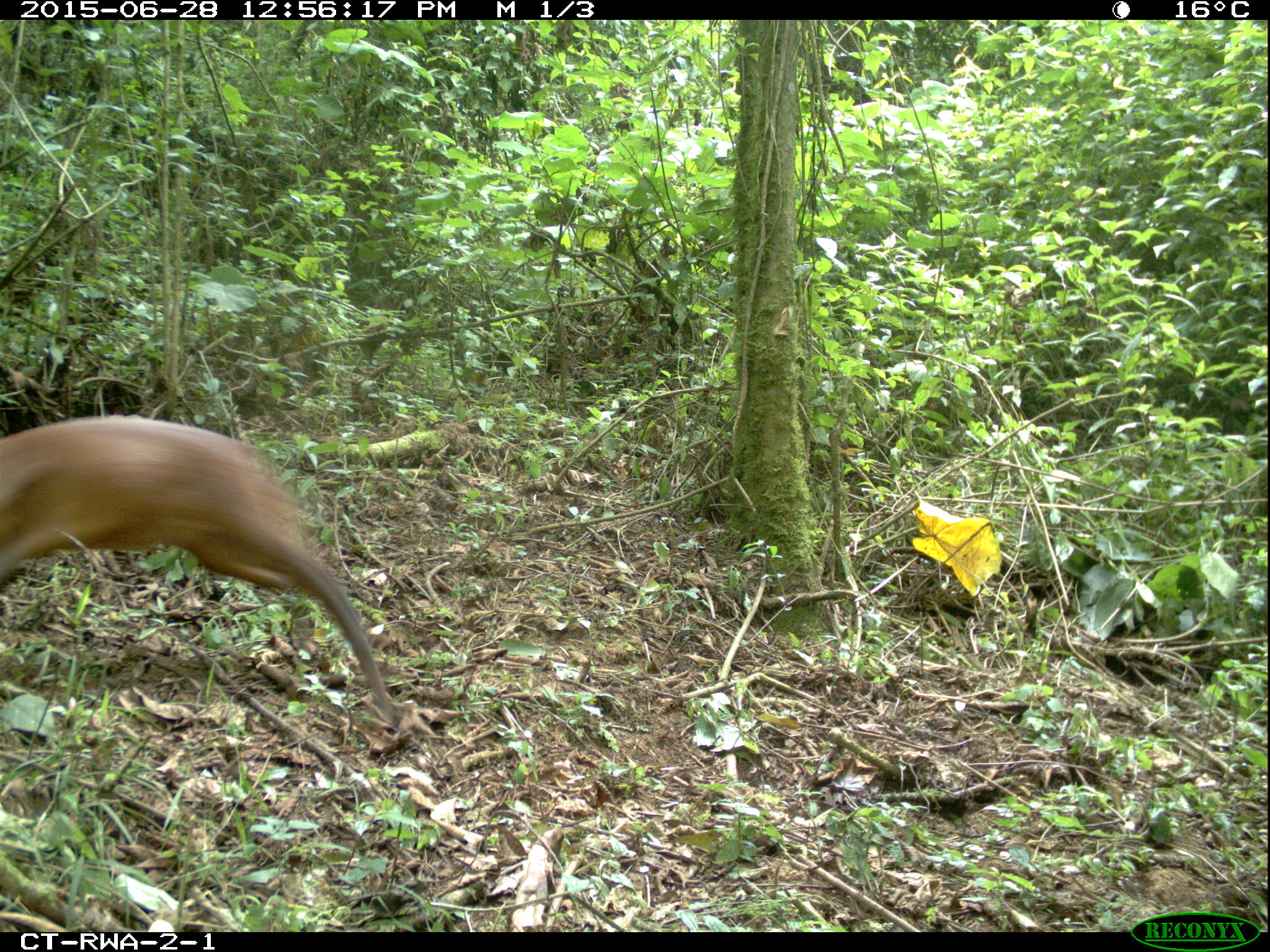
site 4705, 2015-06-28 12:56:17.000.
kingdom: Animalia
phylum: Chordata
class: Mammalia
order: Artiodactyla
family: Bovidae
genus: Cephalophus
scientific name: Cephalophus nigrifrons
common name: black-fronted duiker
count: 1